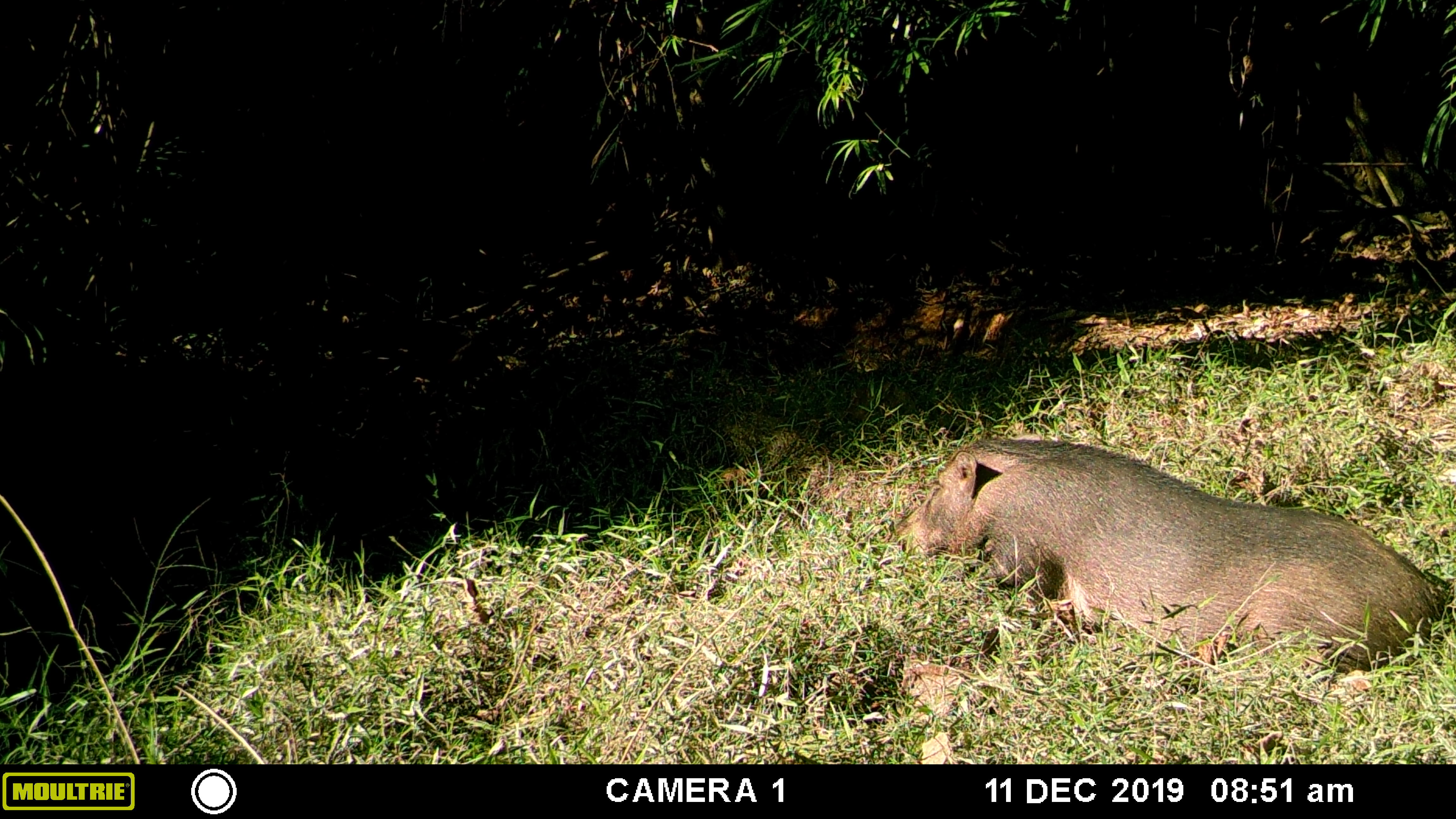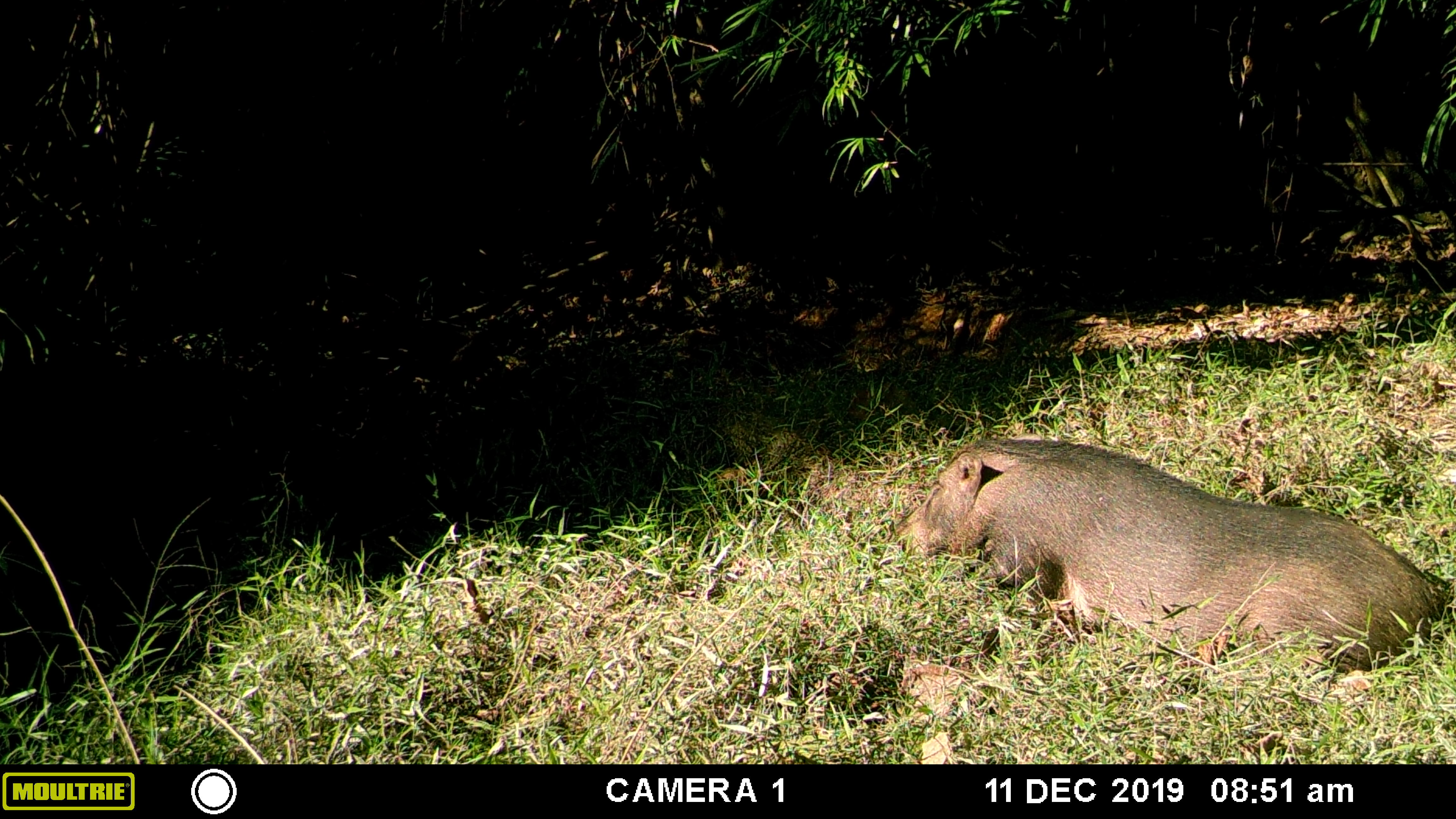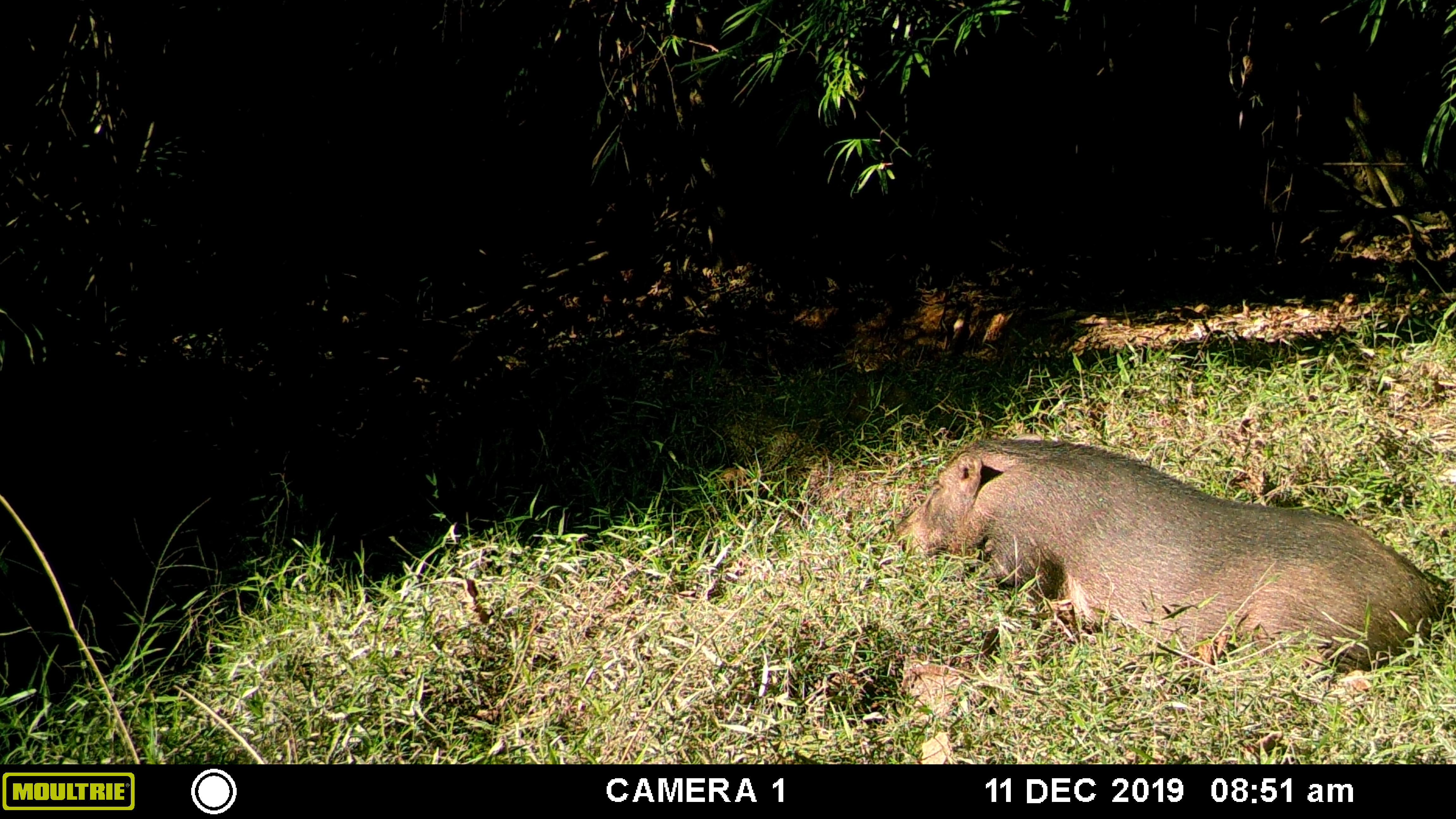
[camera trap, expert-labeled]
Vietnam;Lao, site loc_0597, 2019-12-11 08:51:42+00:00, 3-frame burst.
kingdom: Animalia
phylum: Chordata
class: Mammalia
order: Artiodactyla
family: Suidae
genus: Sus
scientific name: Sus scrofa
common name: eurasian wild pig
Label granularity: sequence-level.